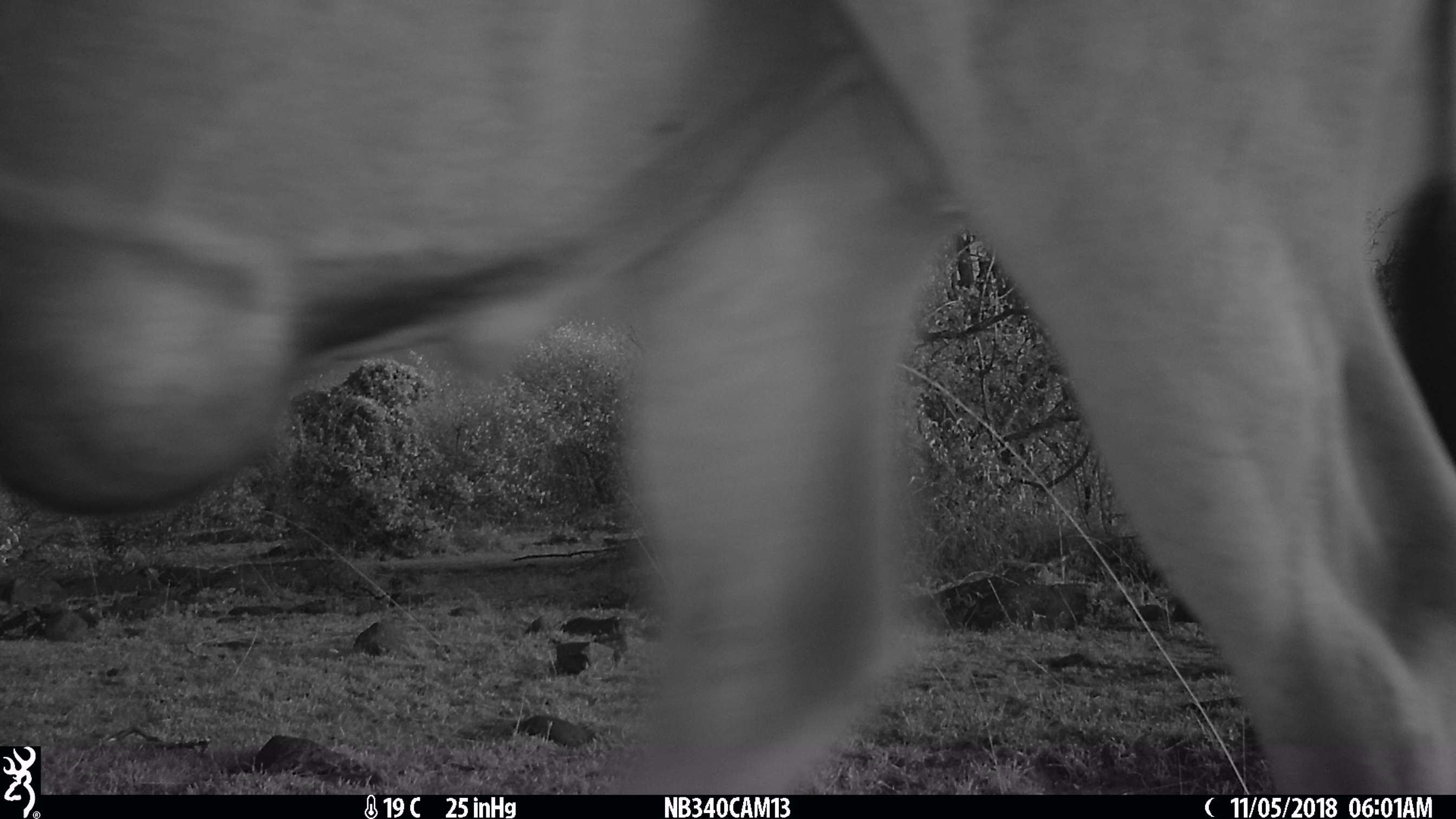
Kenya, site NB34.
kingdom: Animalia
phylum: Chordata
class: Mammalia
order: Artiodactyla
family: Bovidae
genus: Tragelaphus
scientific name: Tragelaphus oryx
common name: eland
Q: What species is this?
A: Eland (Tragelaphus oryx).